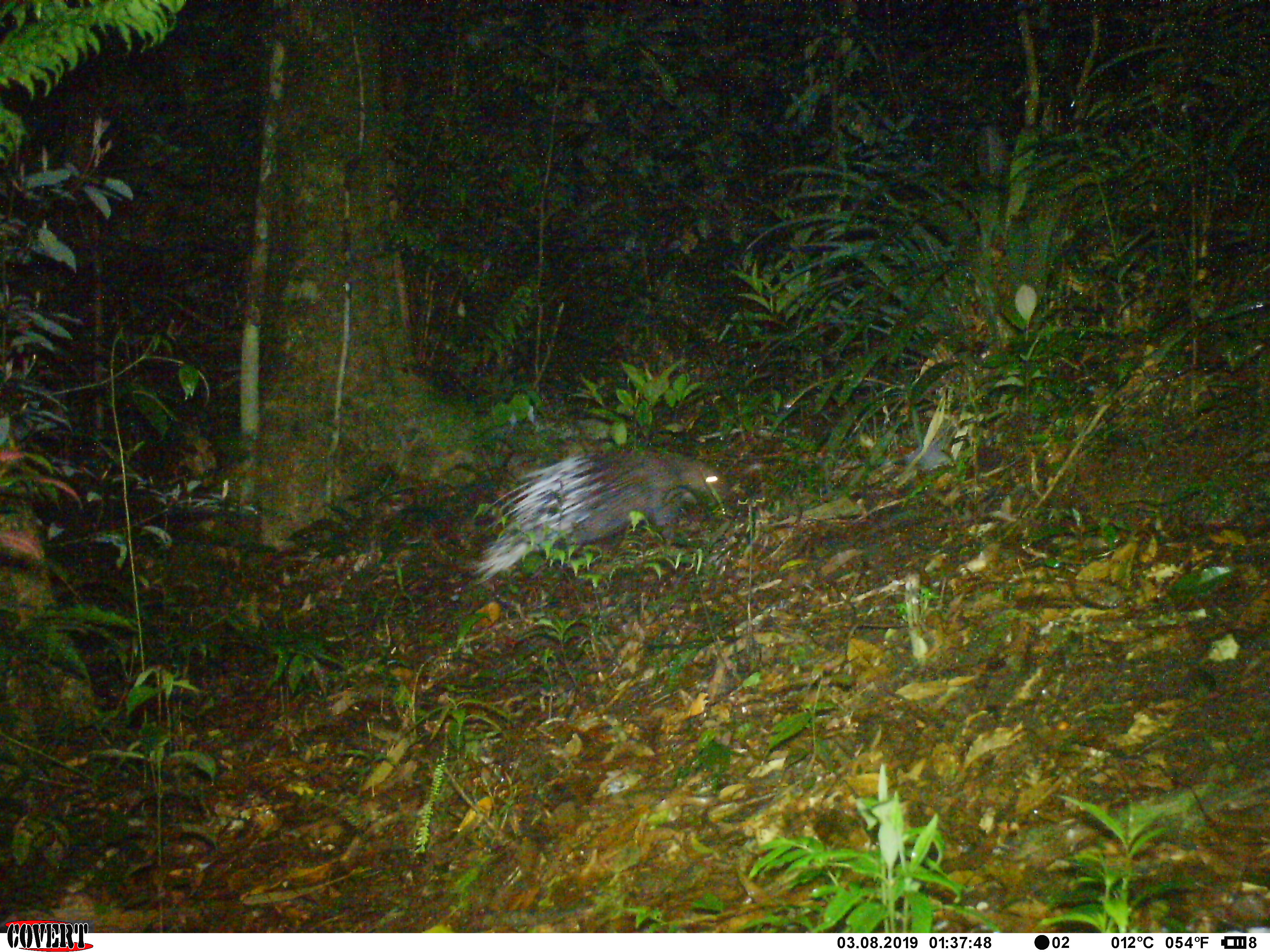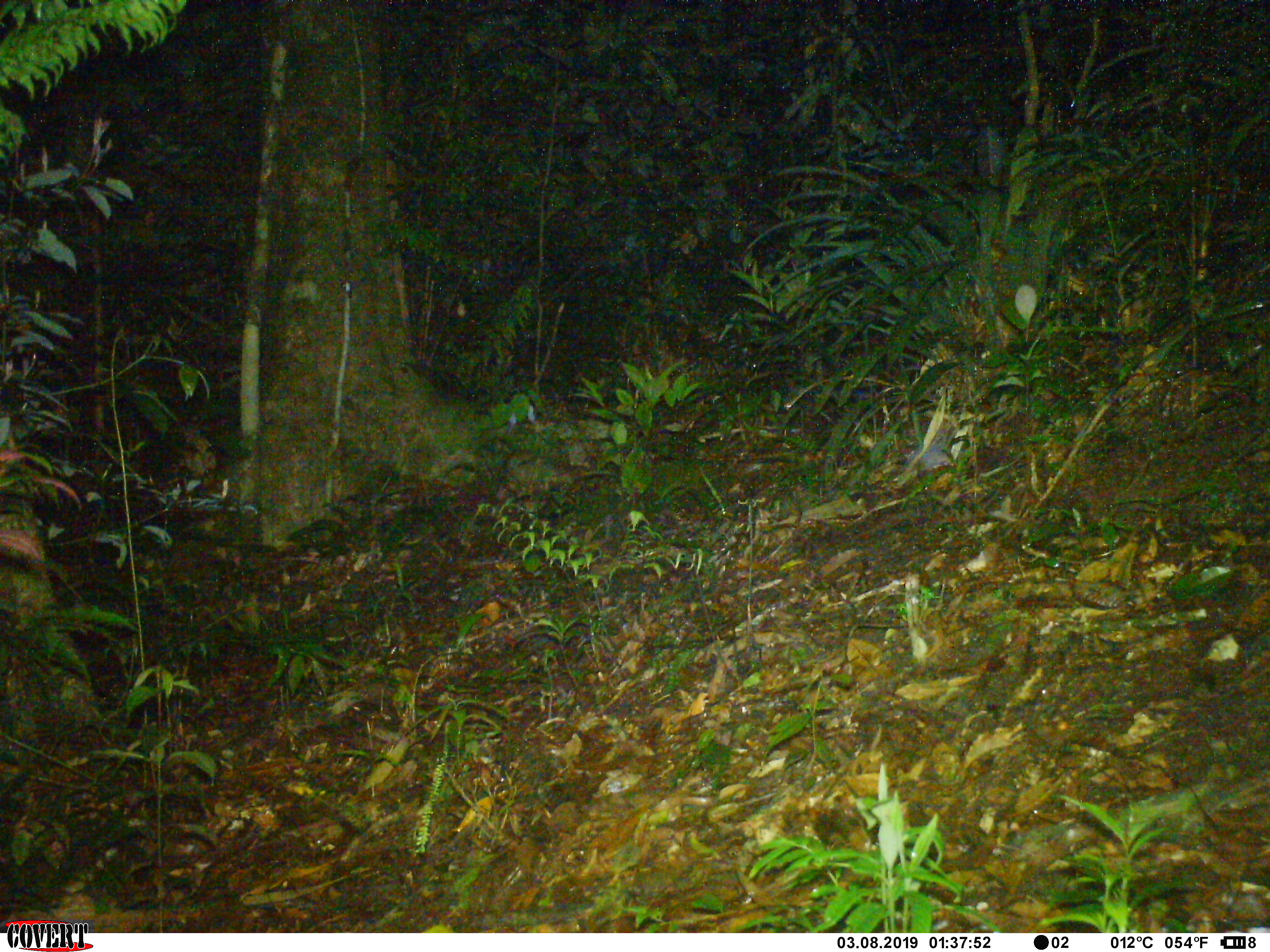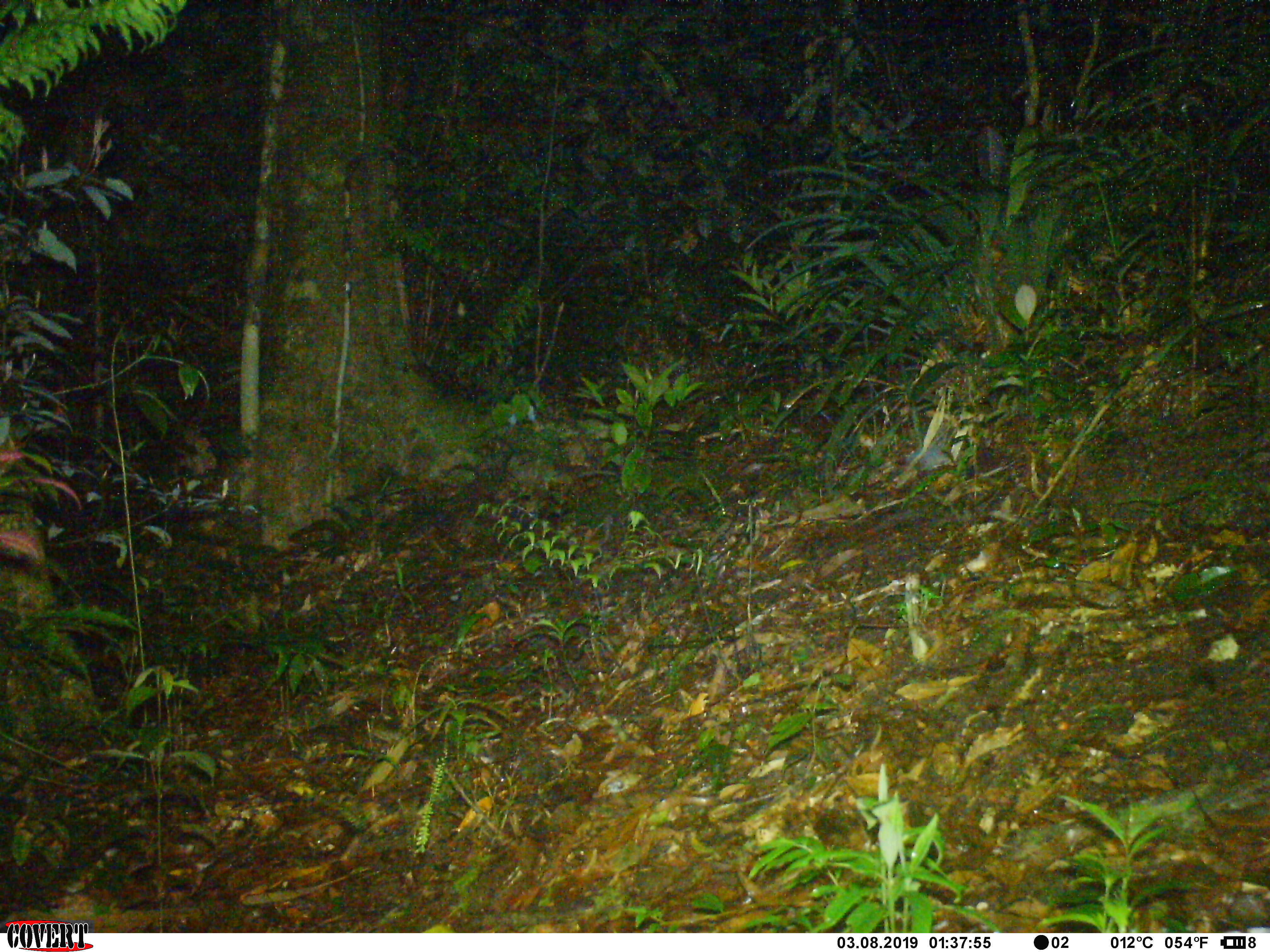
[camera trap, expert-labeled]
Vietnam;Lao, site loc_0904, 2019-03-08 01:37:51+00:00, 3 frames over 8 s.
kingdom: Animalia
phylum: Chordata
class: Mammalia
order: Rodentia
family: Hystricidae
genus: Hystrix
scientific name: Hystrix brachyura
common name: malayan porcupine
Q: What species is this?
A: Malayan porcupine (Hystrix brachyura).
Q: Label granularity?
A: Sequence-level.